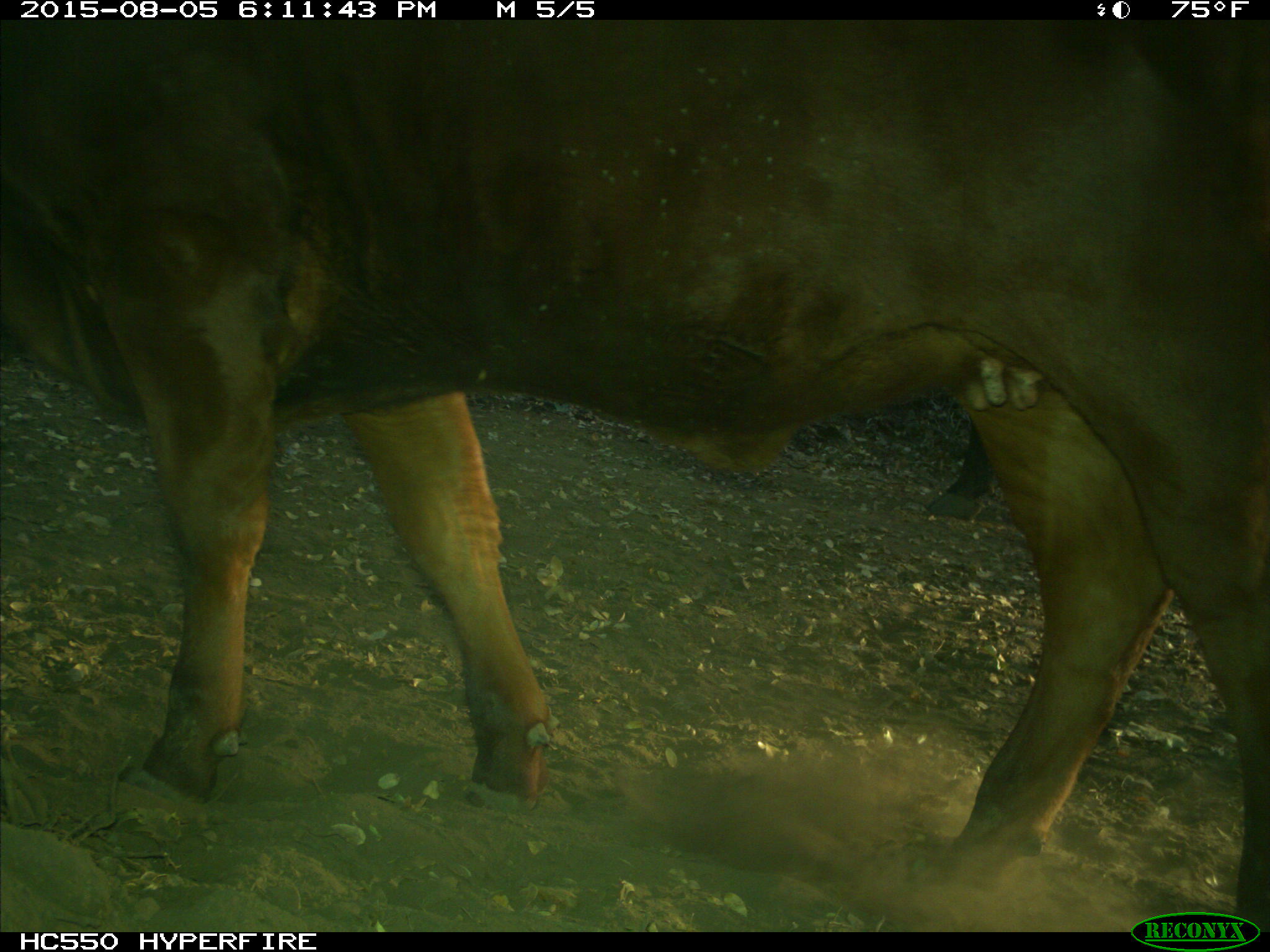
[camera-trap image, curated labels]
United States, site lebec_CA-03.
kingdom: Animalia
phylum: Chordata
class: Mammalia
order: Artiodactyla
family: Bovidae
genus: Bos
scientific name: Bos taurus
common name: domestic cow